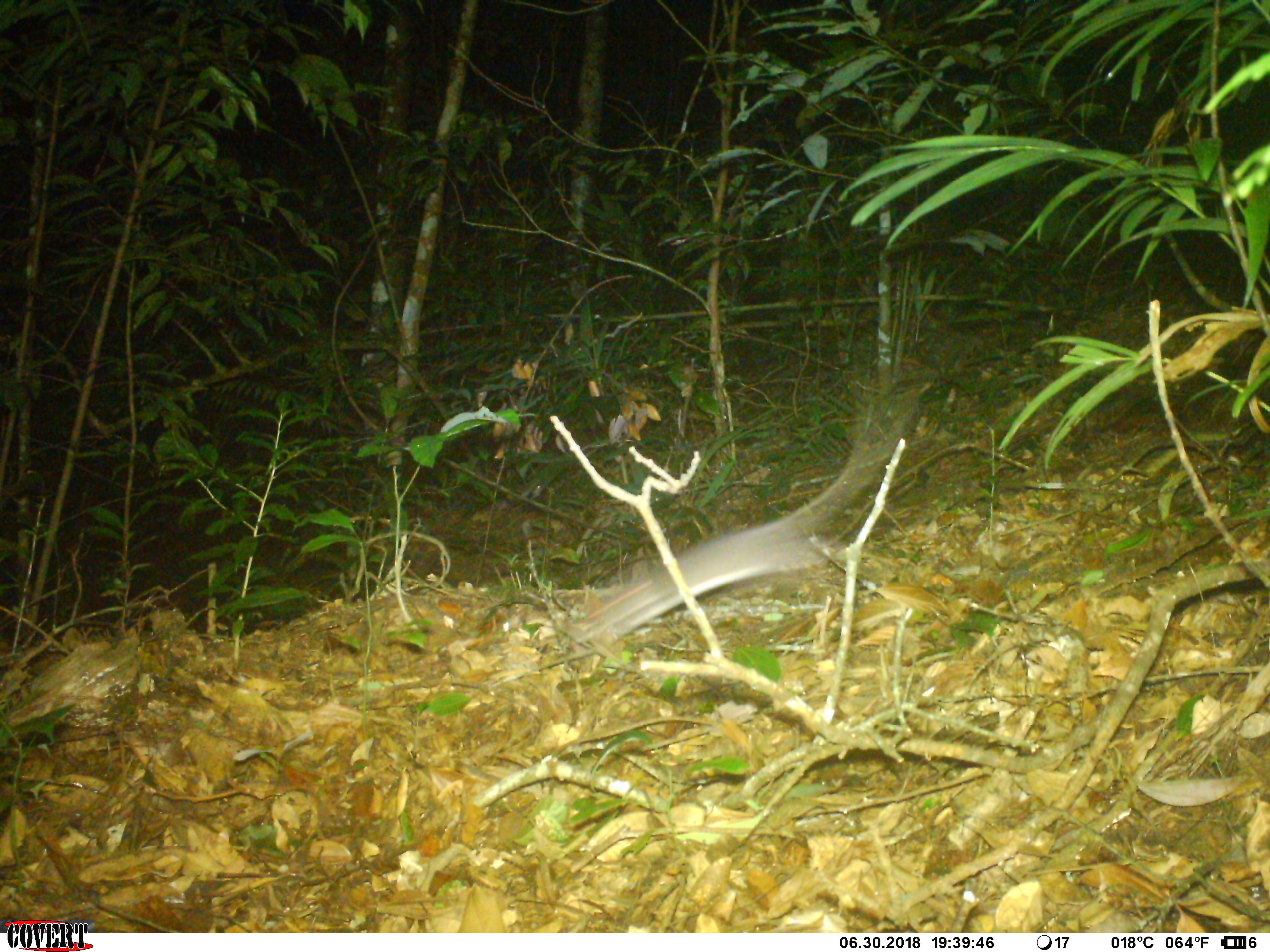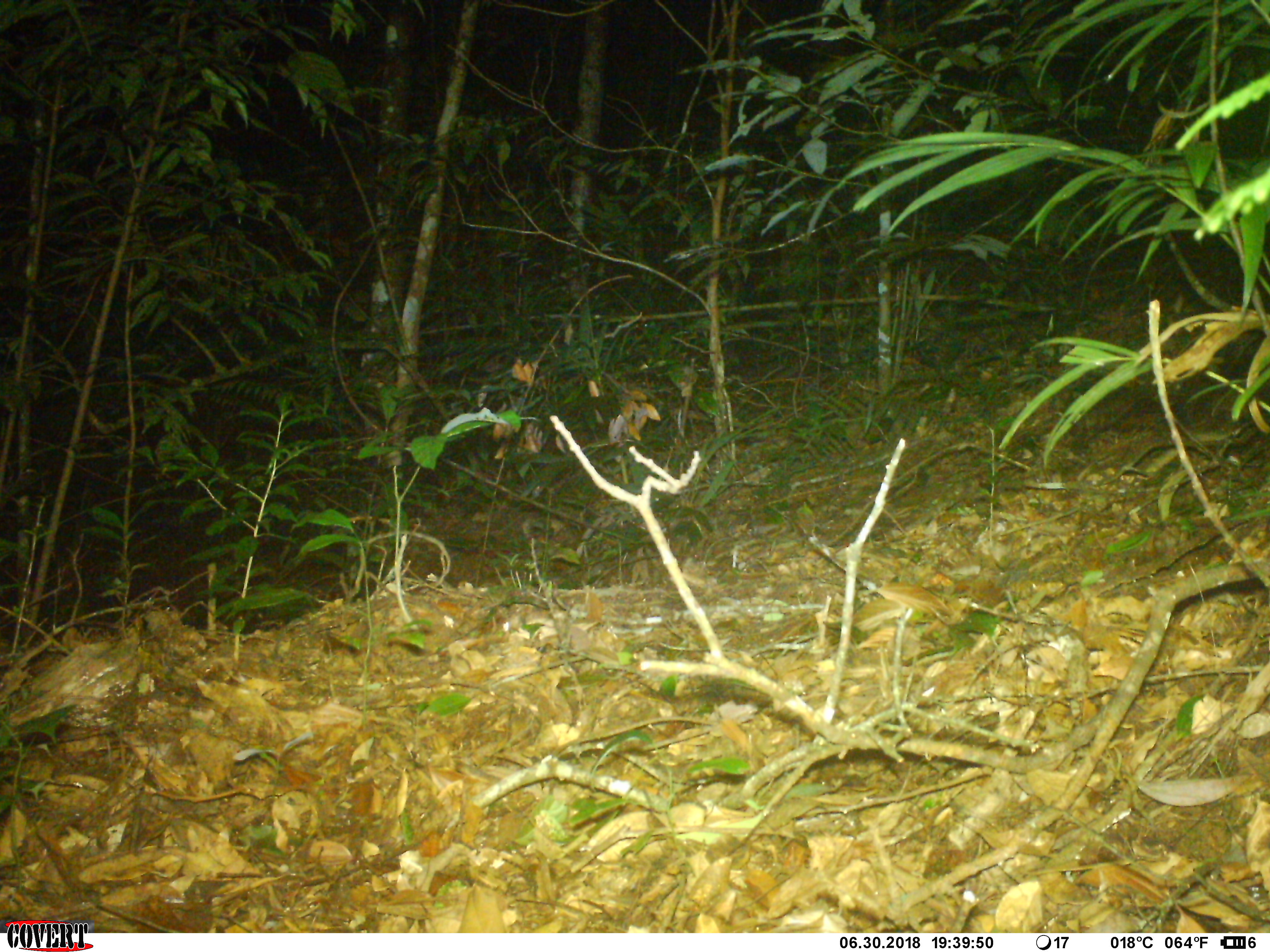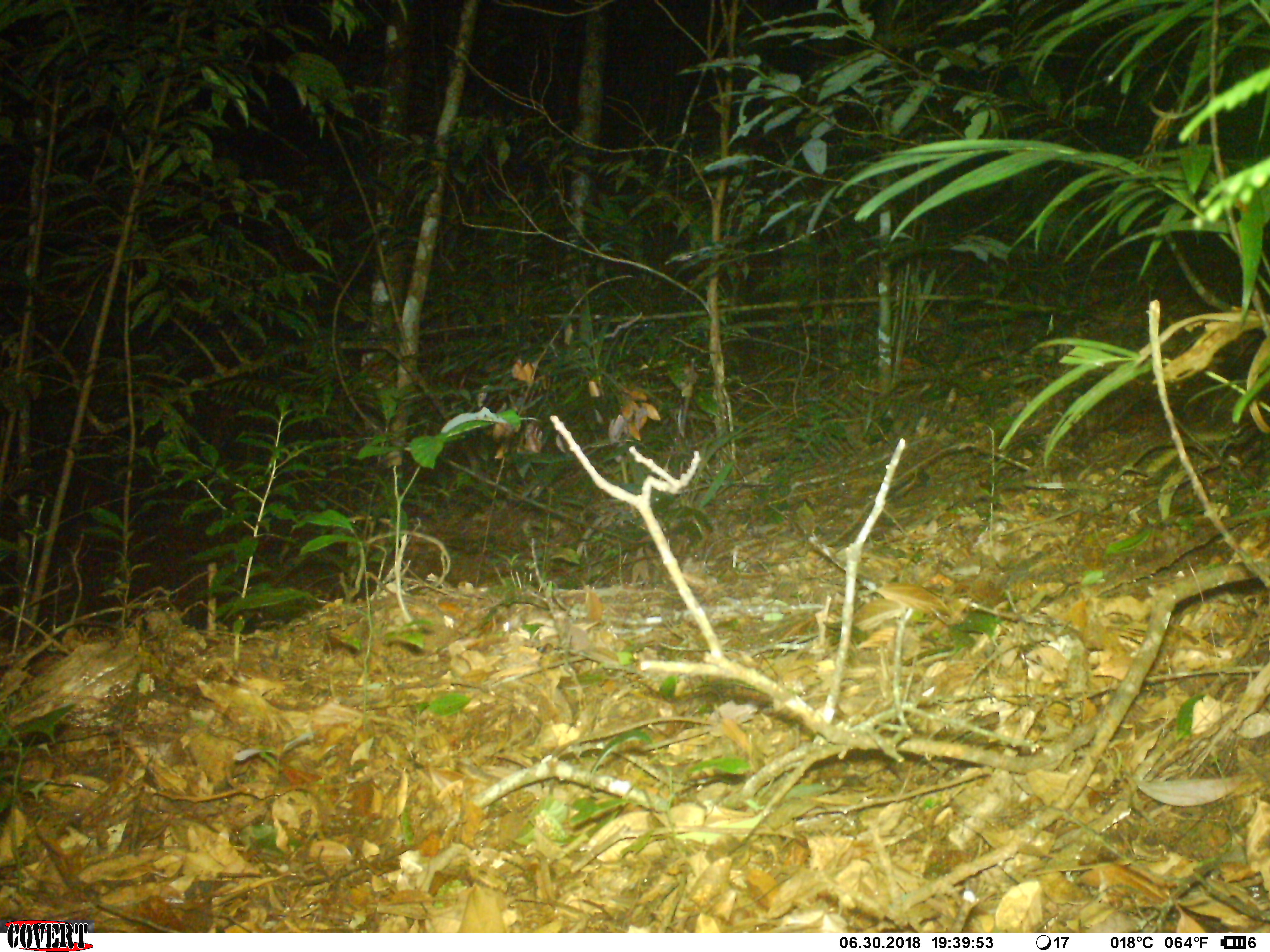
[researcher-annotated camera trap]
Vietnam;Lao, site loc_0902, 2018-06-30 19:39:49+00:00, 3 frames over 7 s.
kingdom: Animalia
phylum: Chordata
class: Mammalia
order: Rodentia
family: Muridae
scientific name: Muridae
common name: old-world mice and rats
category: unidentified murid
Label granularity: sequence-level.